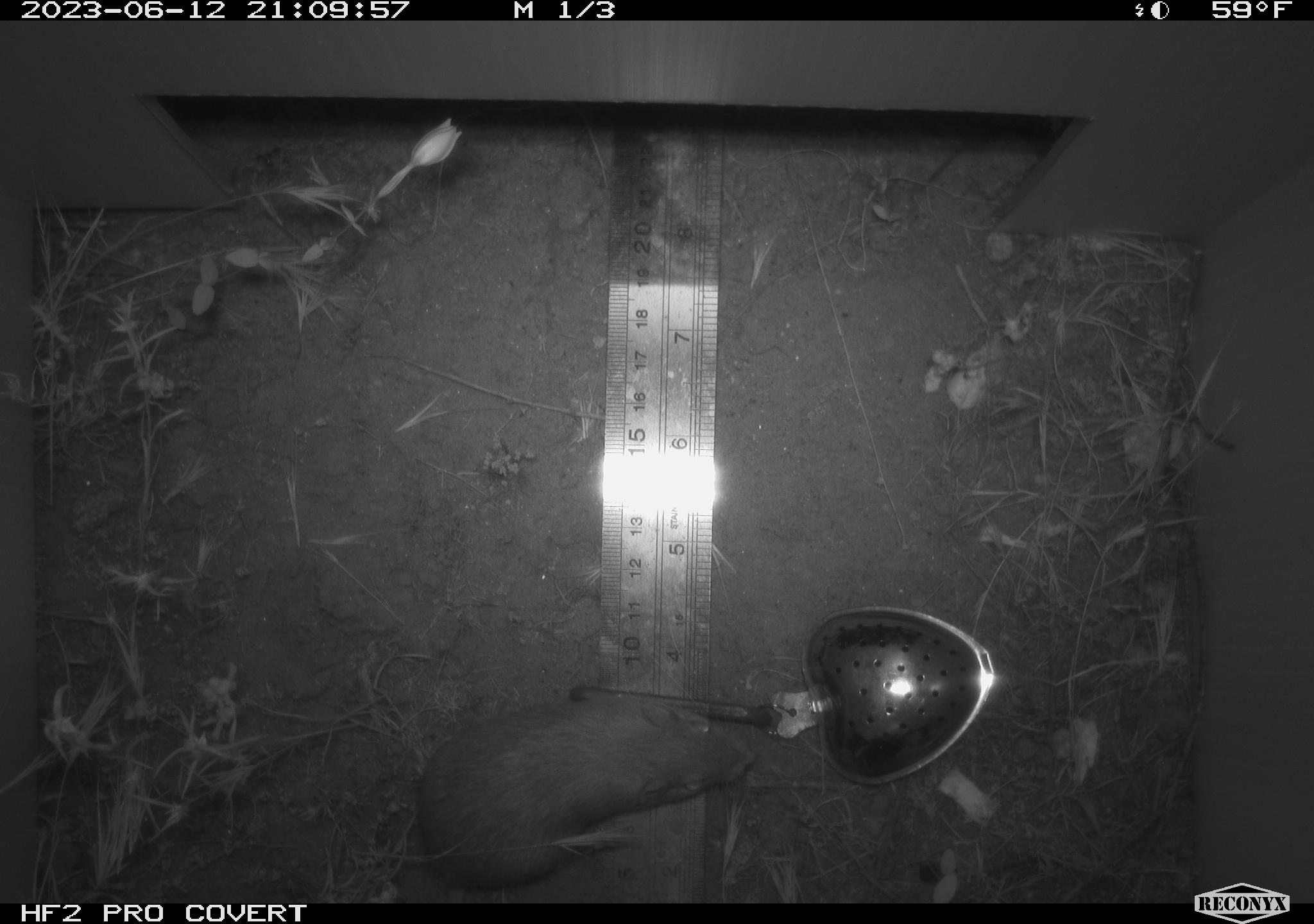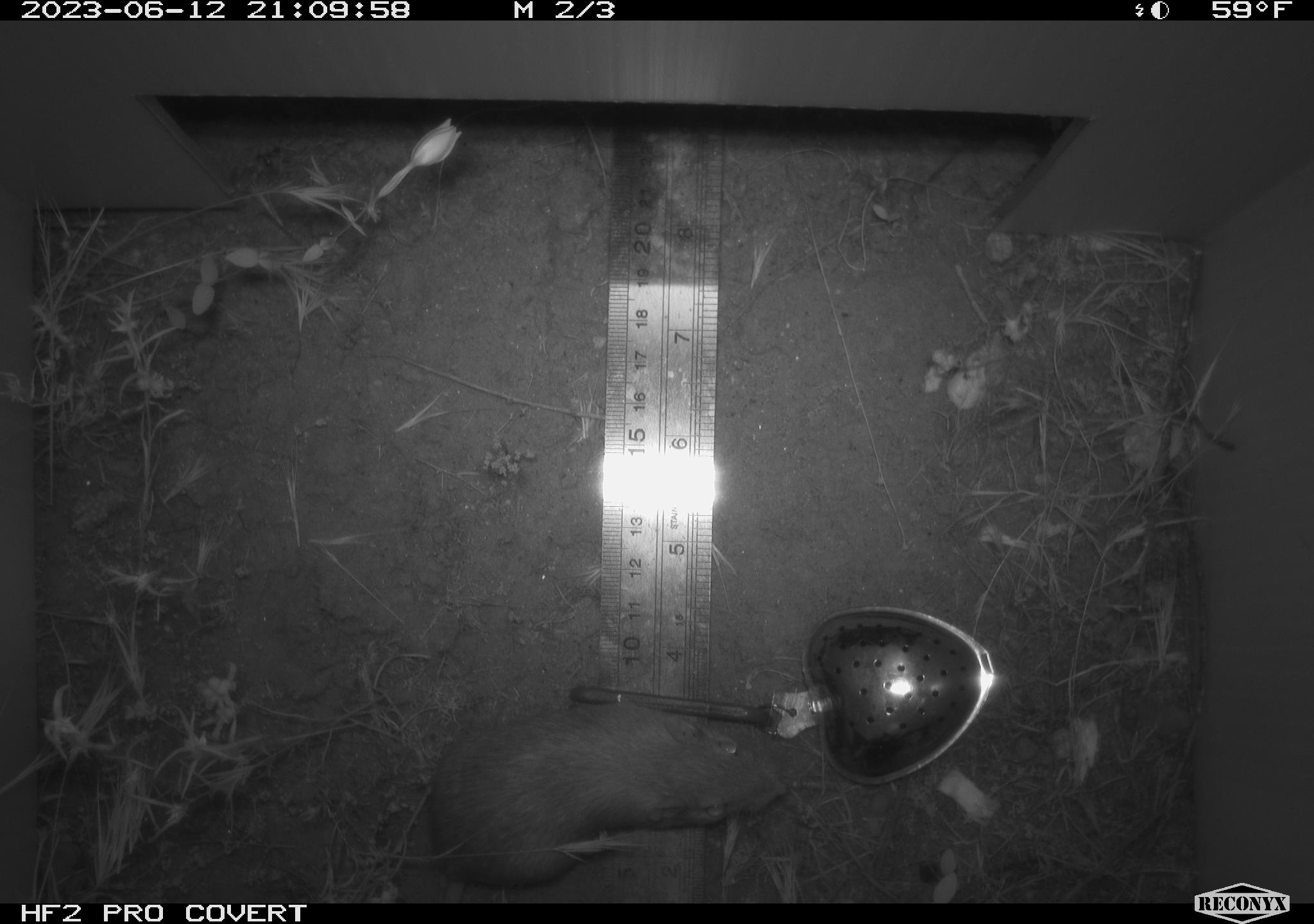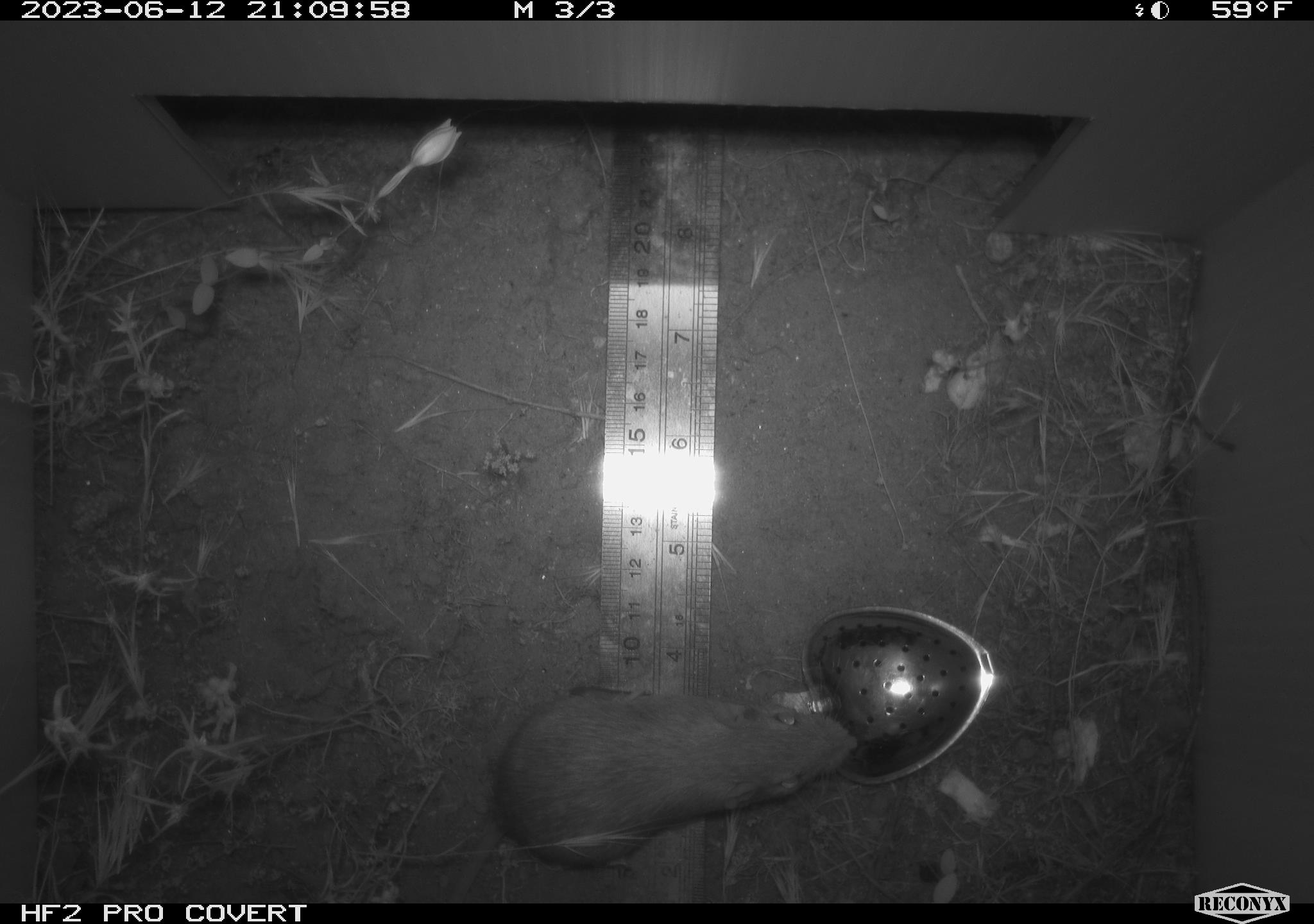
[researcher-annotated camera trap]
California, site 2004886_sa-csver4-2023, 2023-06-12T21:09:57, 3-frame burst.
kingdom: Animalia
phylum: Chordata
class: Mammalia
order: Rodentia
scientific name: Rodentia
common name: mouse species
Mouse species (Rodentia).